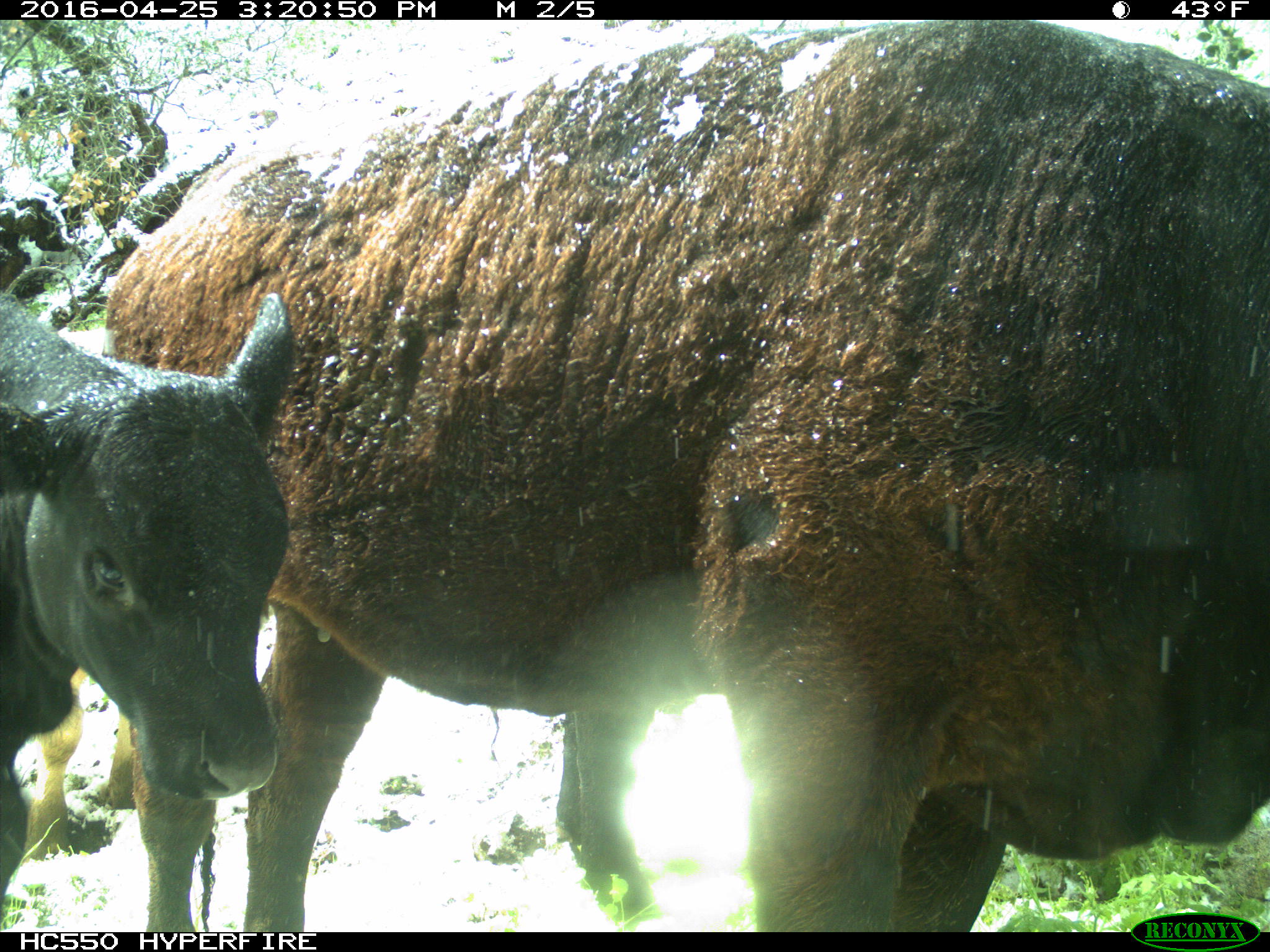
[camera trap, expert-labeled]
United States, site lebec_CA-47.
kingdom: Animalia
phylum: Chordata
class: Mammalia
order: Artiodactyla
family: Bovidae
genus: Bos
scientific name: Bos taurus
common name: domestic cow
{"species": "Bos taurus (domestic cow)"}